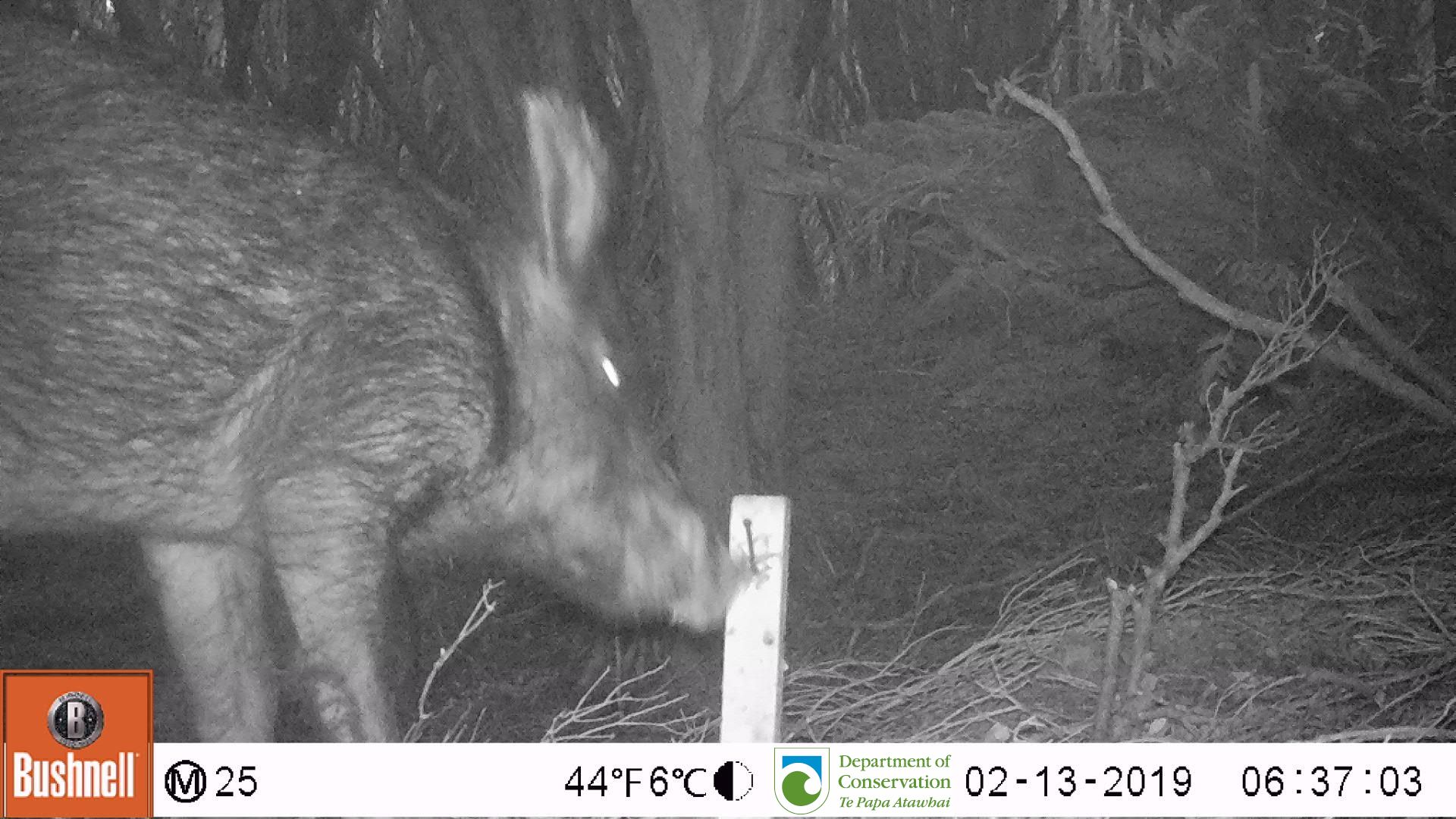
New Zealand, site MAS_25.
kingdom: Animalia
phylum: Chordata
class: Mammalia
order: Artiodactyla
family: Suidae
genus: Sus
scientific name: Sus scrofa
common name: pig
Pig (Sus scrofa).